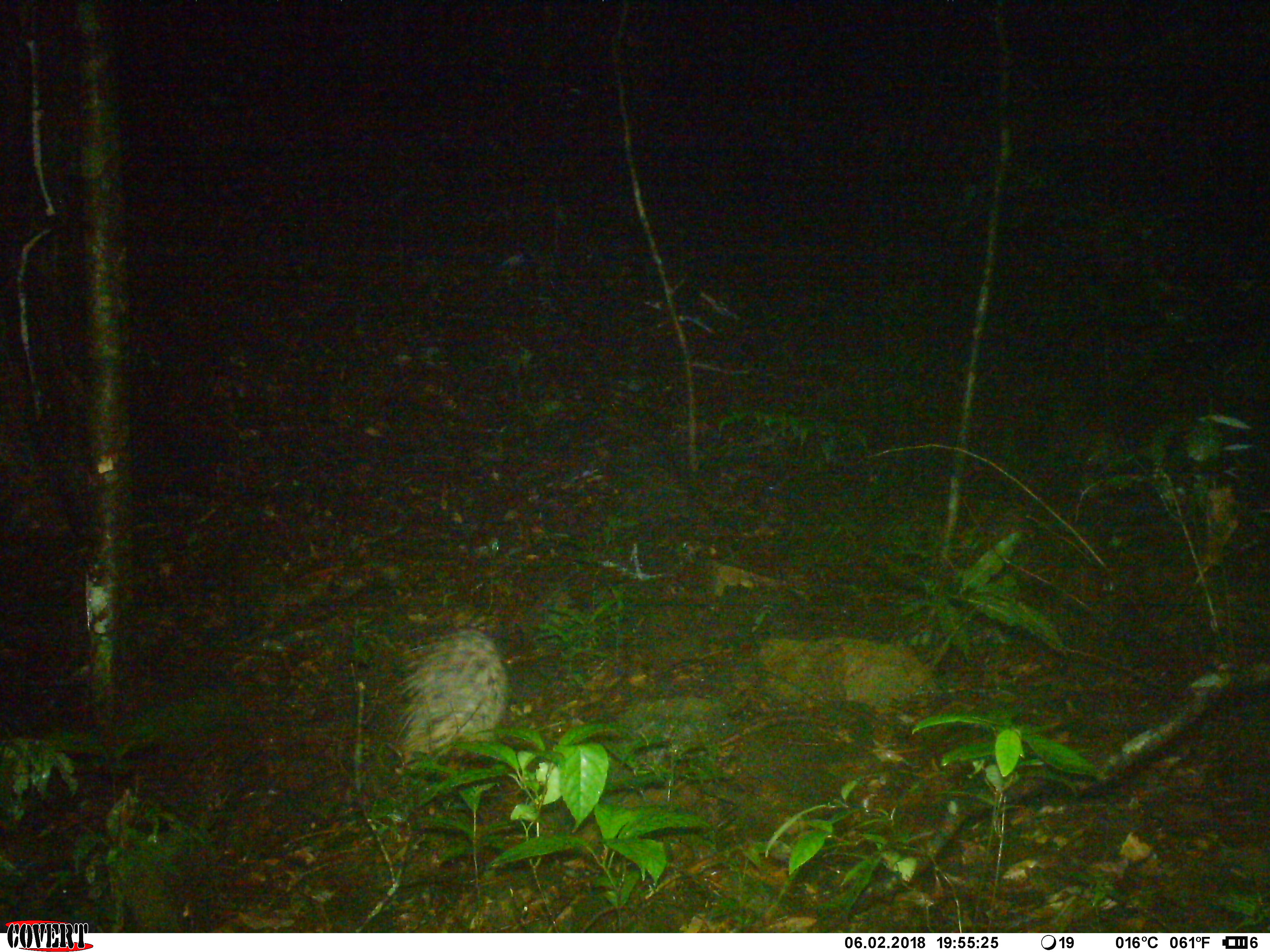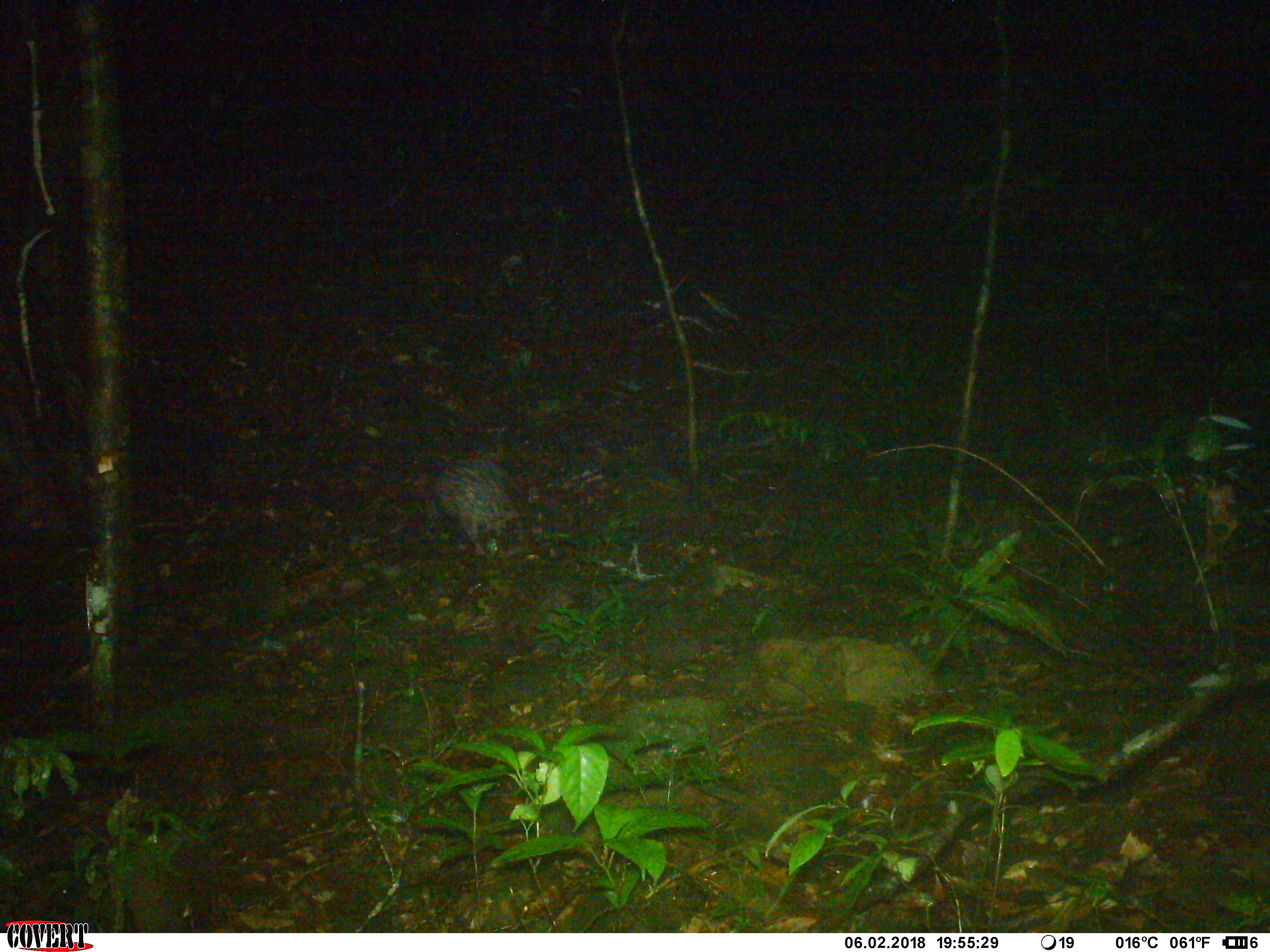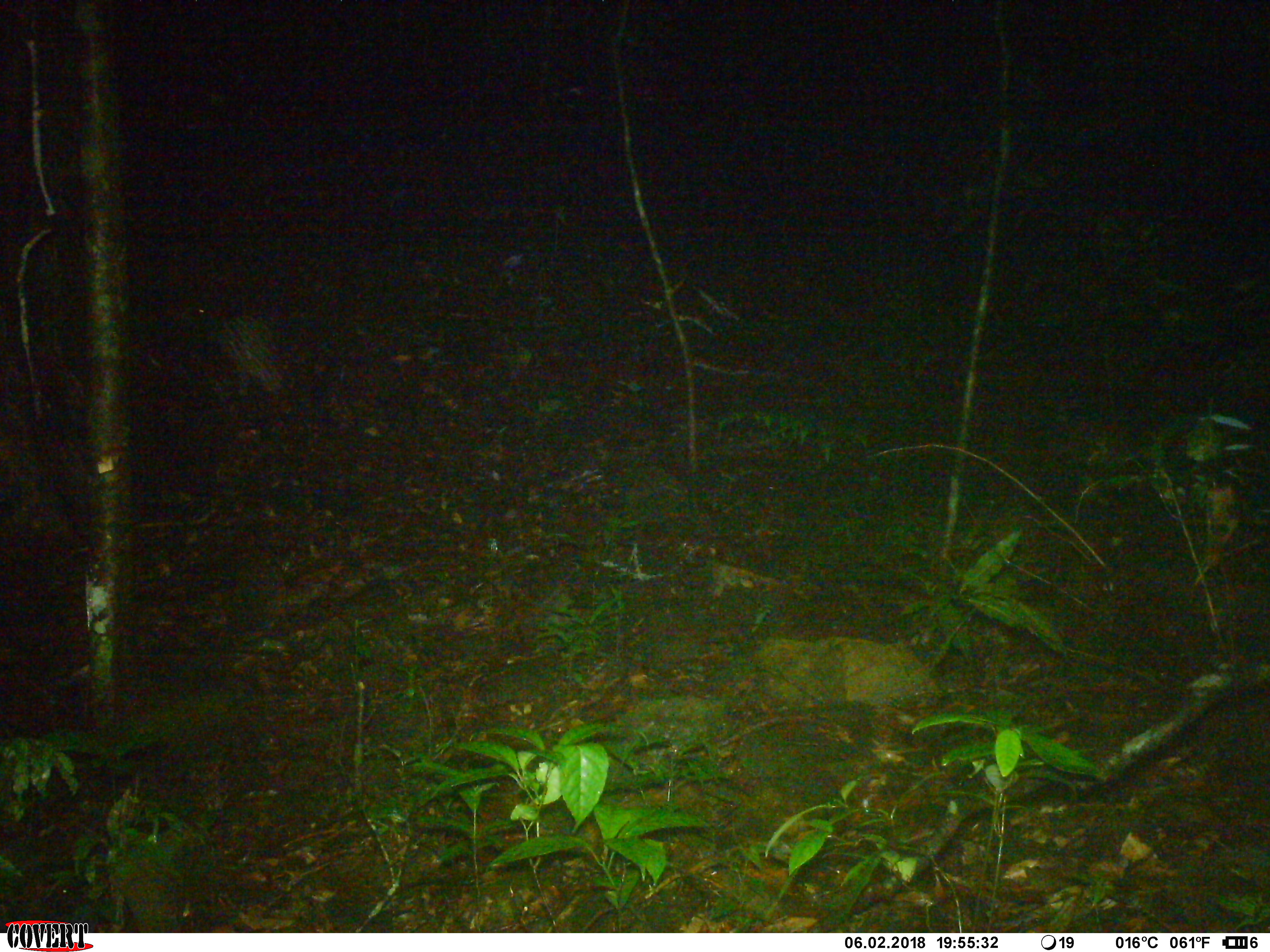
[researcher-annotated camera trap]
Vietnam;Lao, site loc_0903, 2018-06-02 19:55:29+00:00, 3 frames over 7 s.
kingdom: Animalia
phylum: Chordata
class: Mammalia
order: Rodentia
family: Hystricidae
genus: Atherurus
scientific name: Atherurus macrourus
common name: asiatic brush-tailed porcupine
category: asiatic brush tailed porcupine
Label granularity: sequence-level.